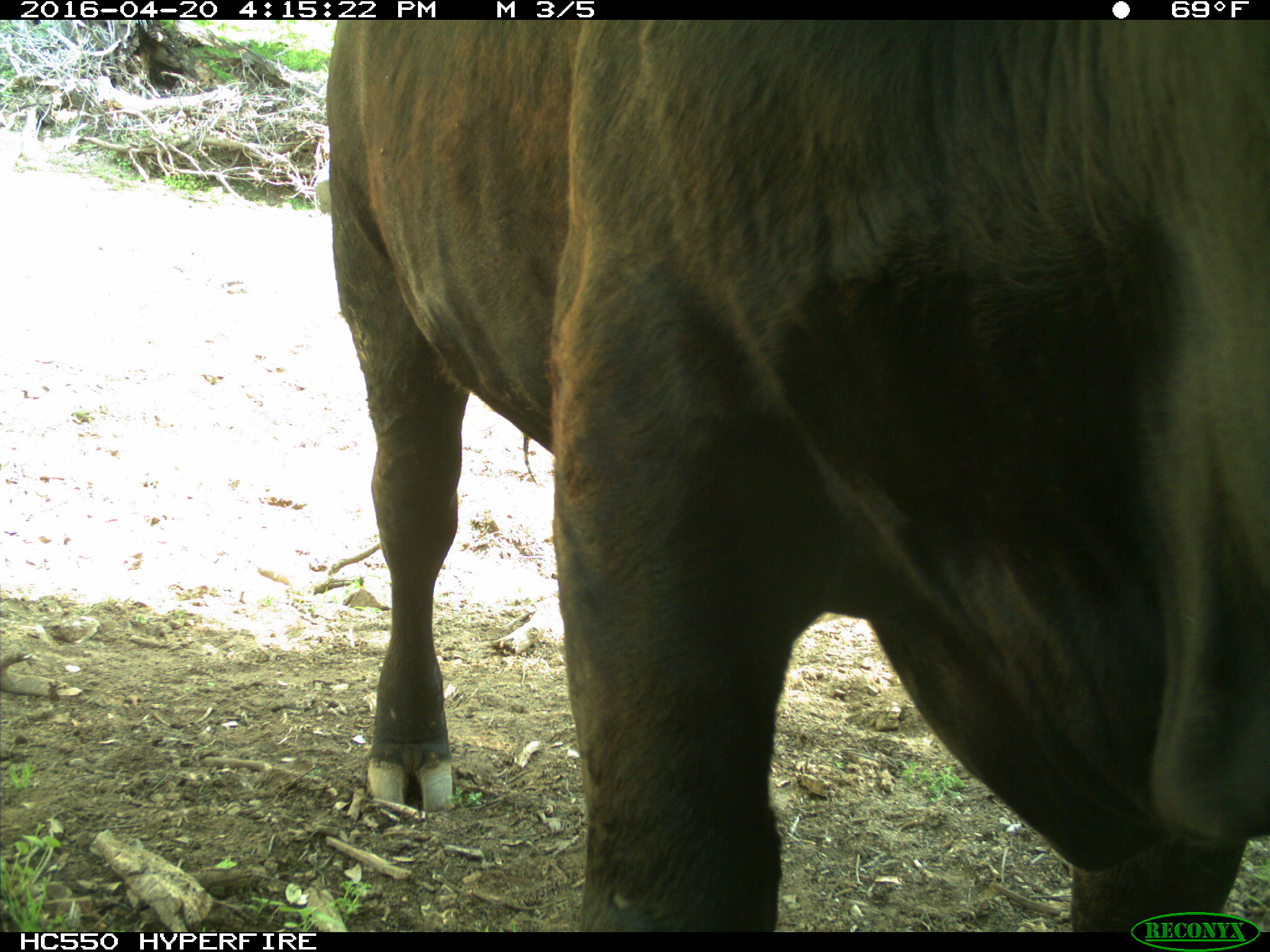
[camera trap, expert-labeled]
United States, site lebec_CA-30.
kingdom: Animalia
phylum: Chordata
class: Mammalia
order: Artiodactyla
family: Bovidae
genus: Bos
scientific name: Bos taurus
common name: domestic cow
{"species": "Bos taurus (domestic cow)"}